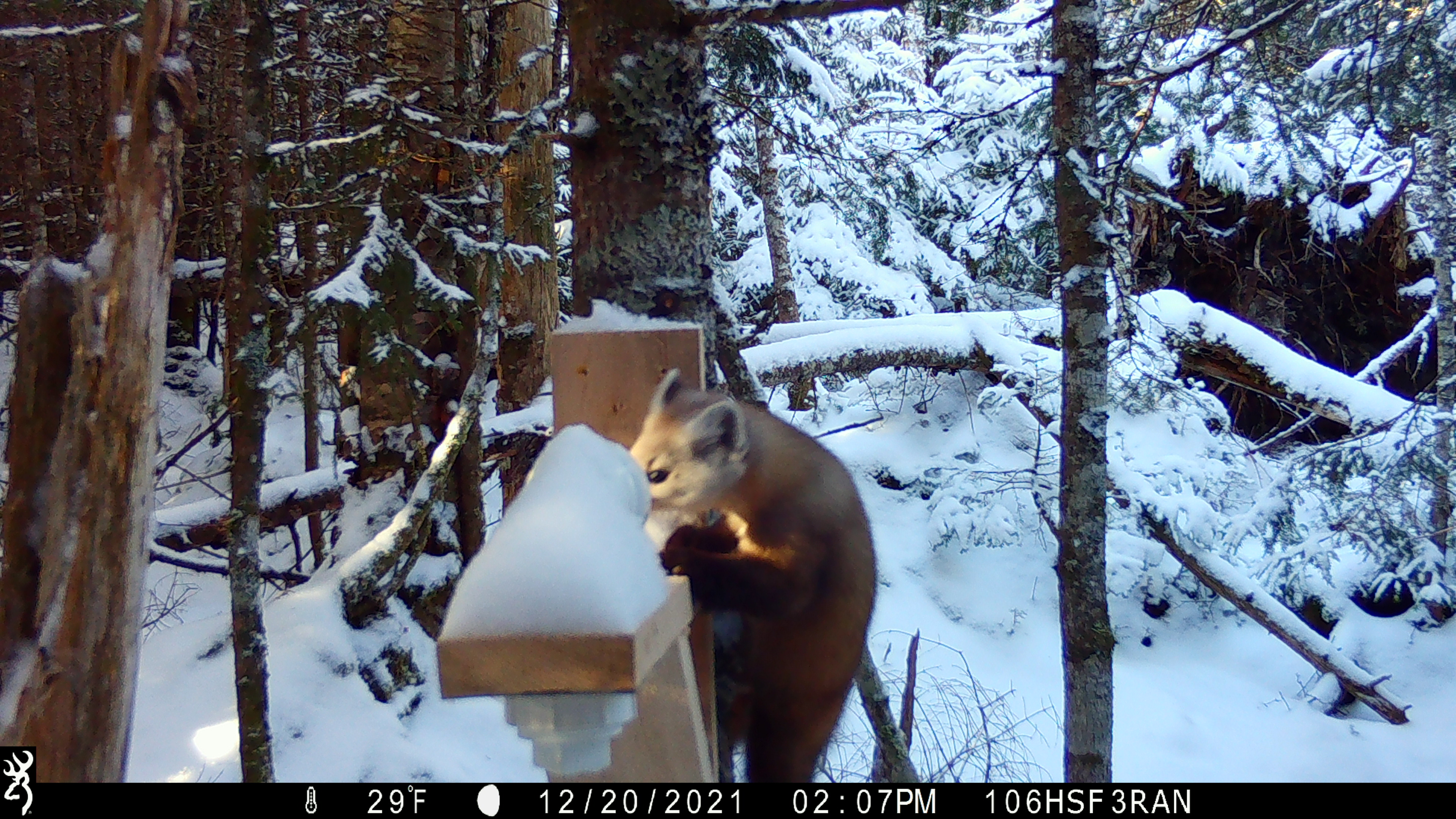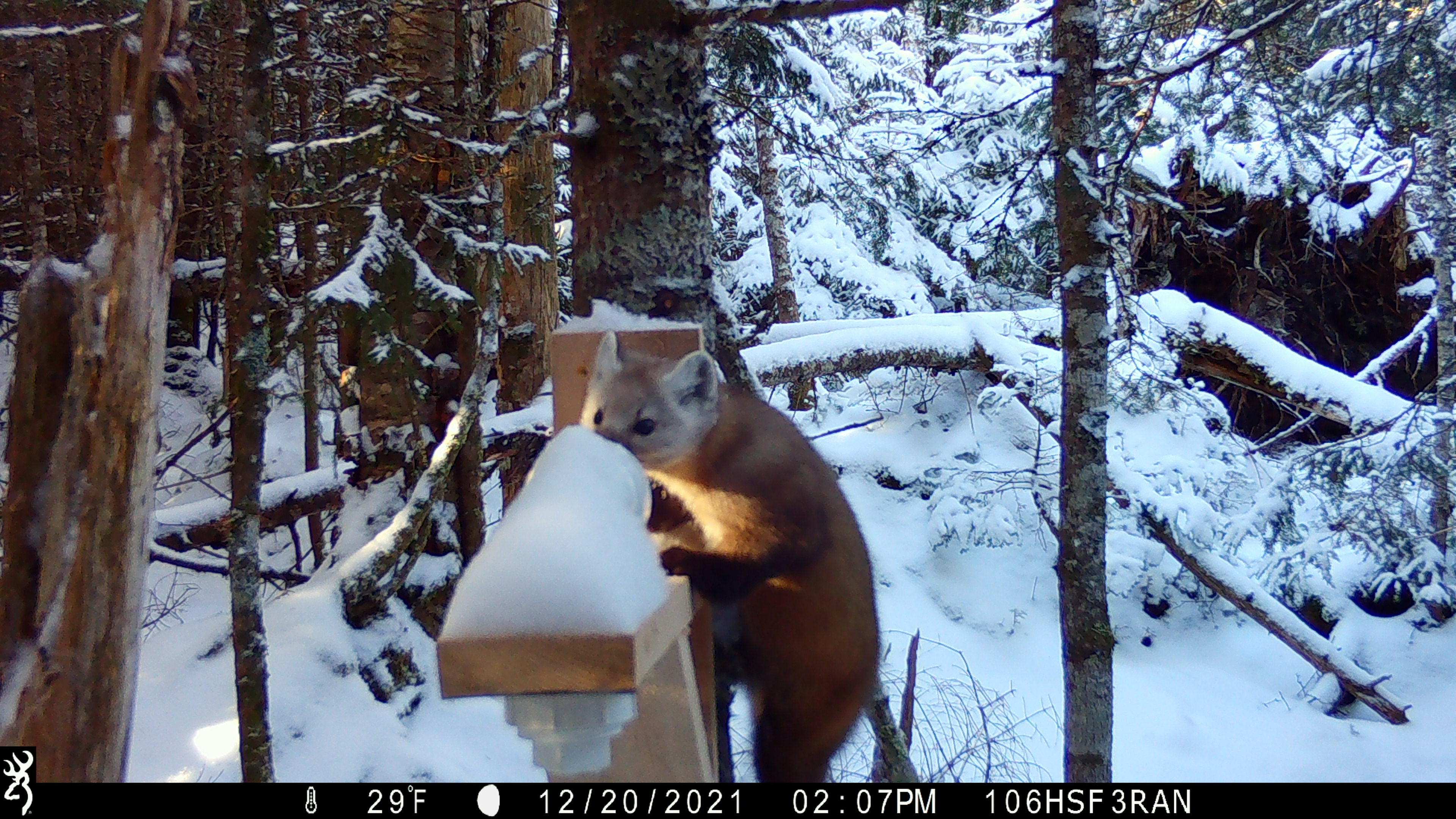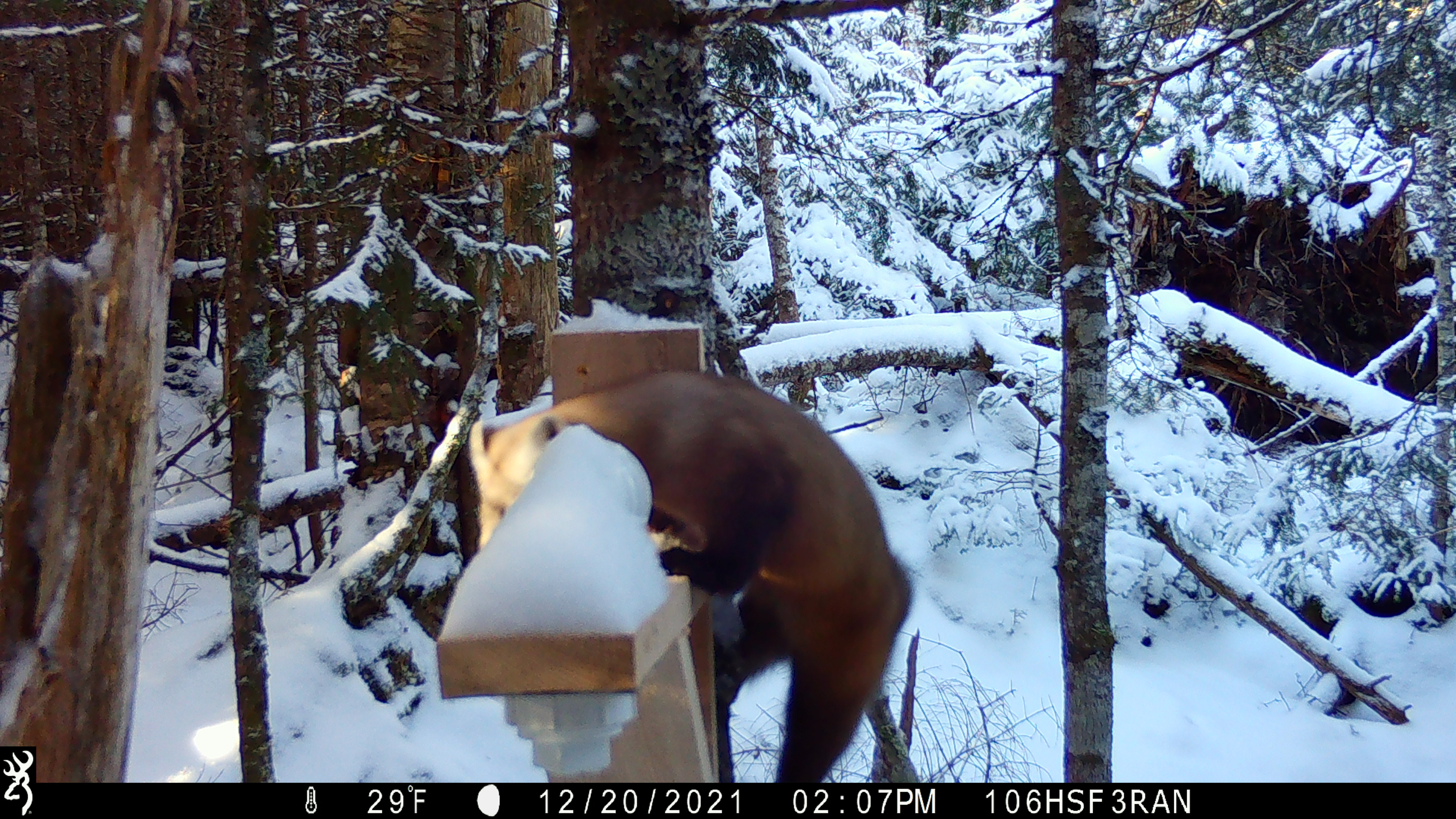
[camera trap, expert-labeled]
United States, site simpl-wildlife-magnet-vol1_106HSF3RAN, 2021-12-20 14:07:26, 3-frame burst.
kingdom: Animalia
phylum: Chordata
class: Mammalia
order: Carnivora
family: Mustelidae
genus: Martes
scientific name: Martes americana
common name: american marten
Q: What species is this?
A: American marten (Martes americana).